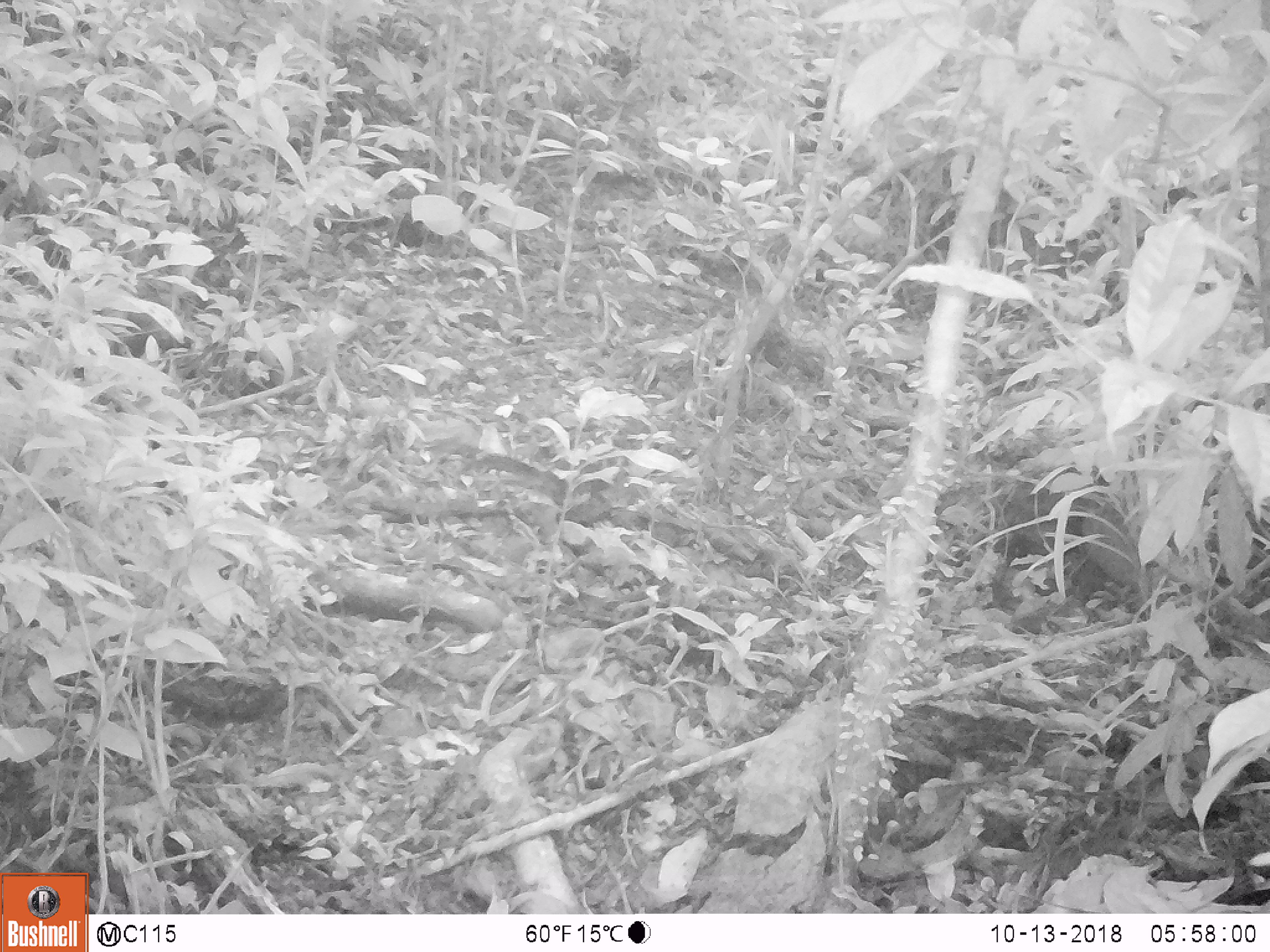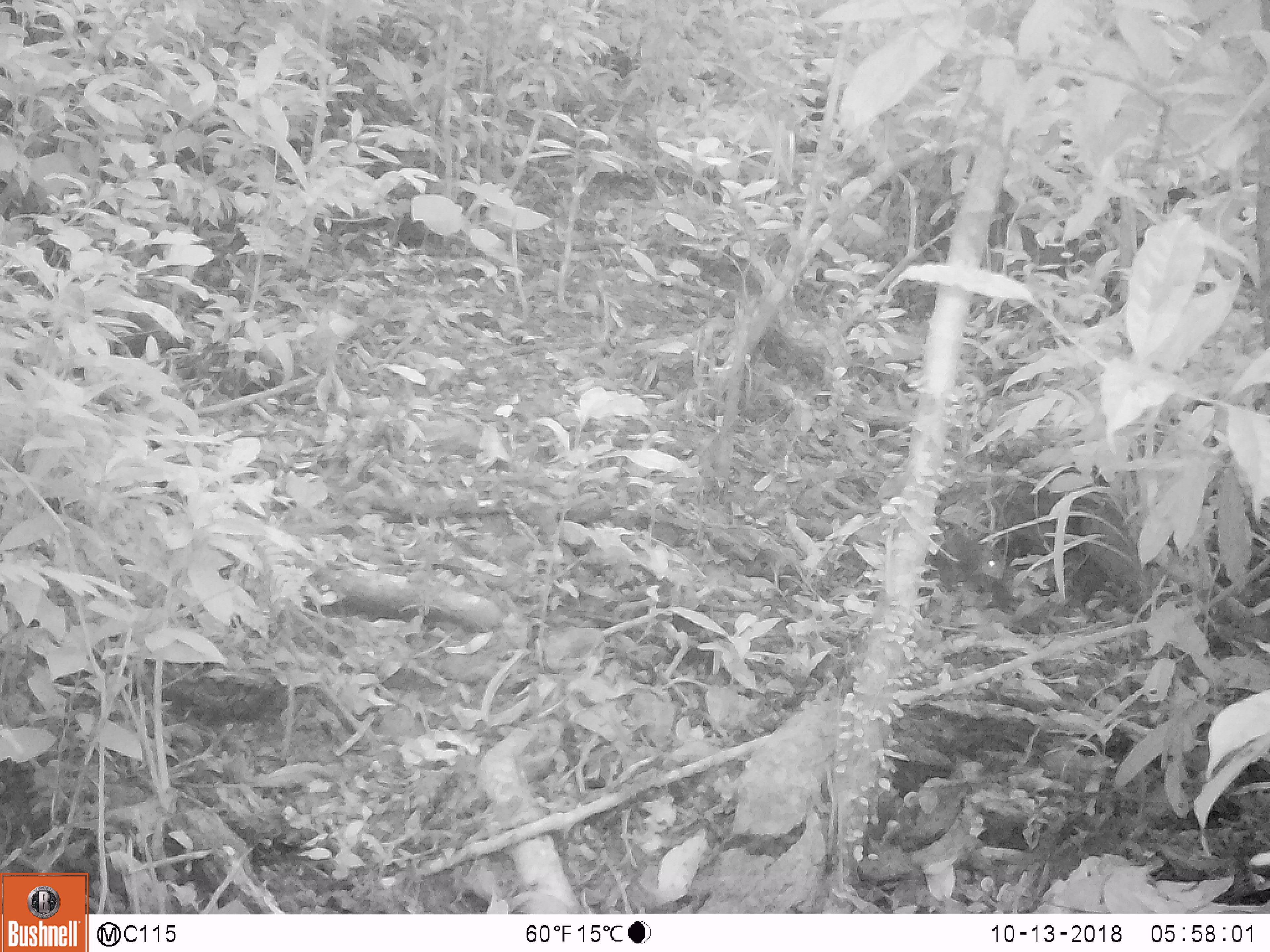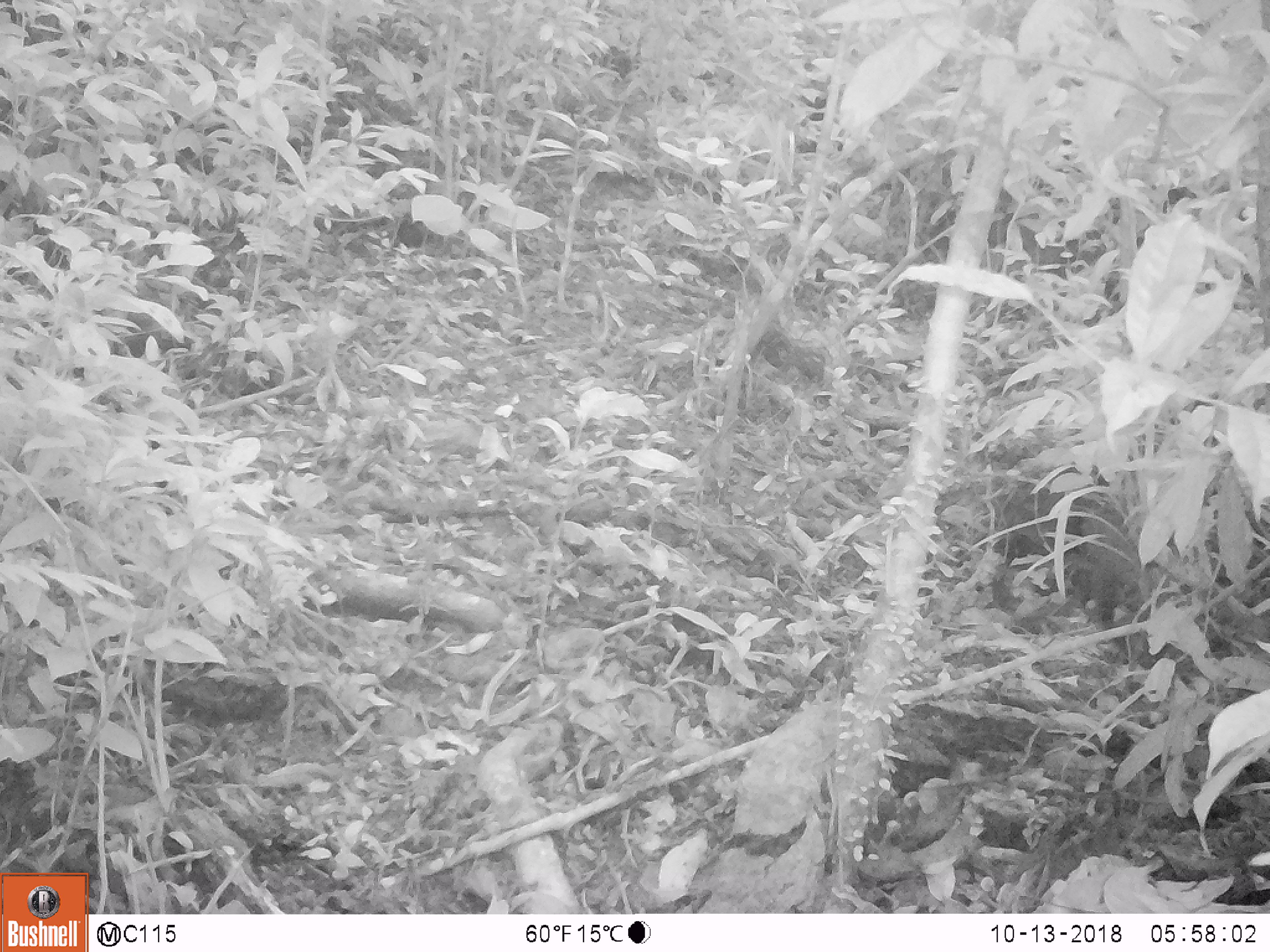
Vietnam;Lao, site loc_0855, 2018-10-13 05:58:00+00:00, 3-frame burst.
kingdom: Animalia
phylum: Chordata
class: Mammalia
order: Rodentia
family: Sciuridae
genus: Dremomys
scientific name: Dremomys rufigenis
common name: red-cheeked squirrel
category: red cheeked squirrel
Red cheeked squirrel (red-cheeked squirrel) (Dremomys rufigenis). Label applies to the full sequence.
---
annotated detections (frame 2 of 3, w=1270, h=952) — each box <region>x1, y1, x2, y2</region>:
red cheeked squirrel: <region>925, 516, 1007, 594</region>